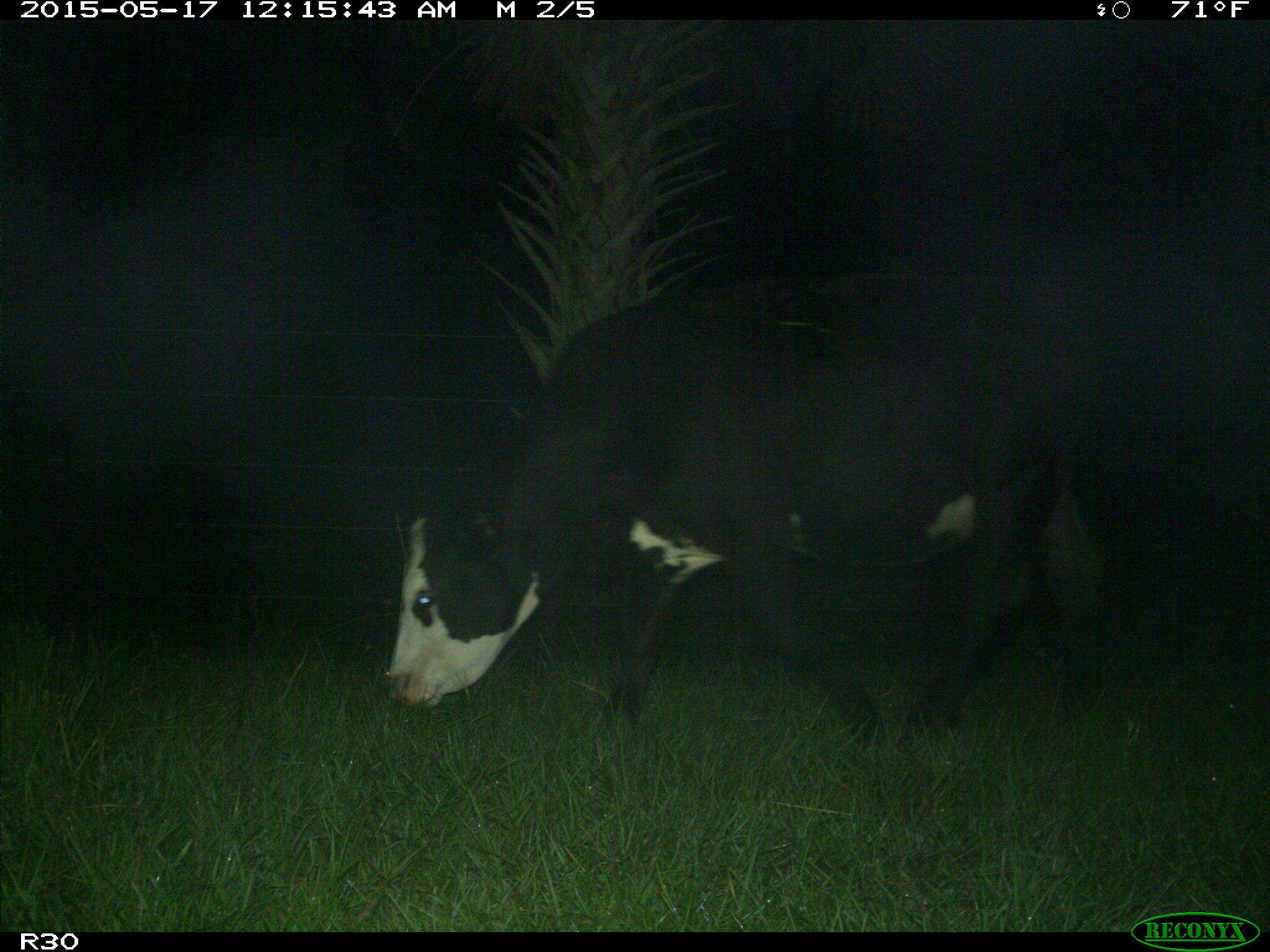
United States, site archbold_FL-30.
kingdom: Animalia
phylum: Chordata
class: Mammalia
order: Artiodactyla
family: Bovidae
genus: Bos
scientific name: Bos taurus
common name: domestic cow